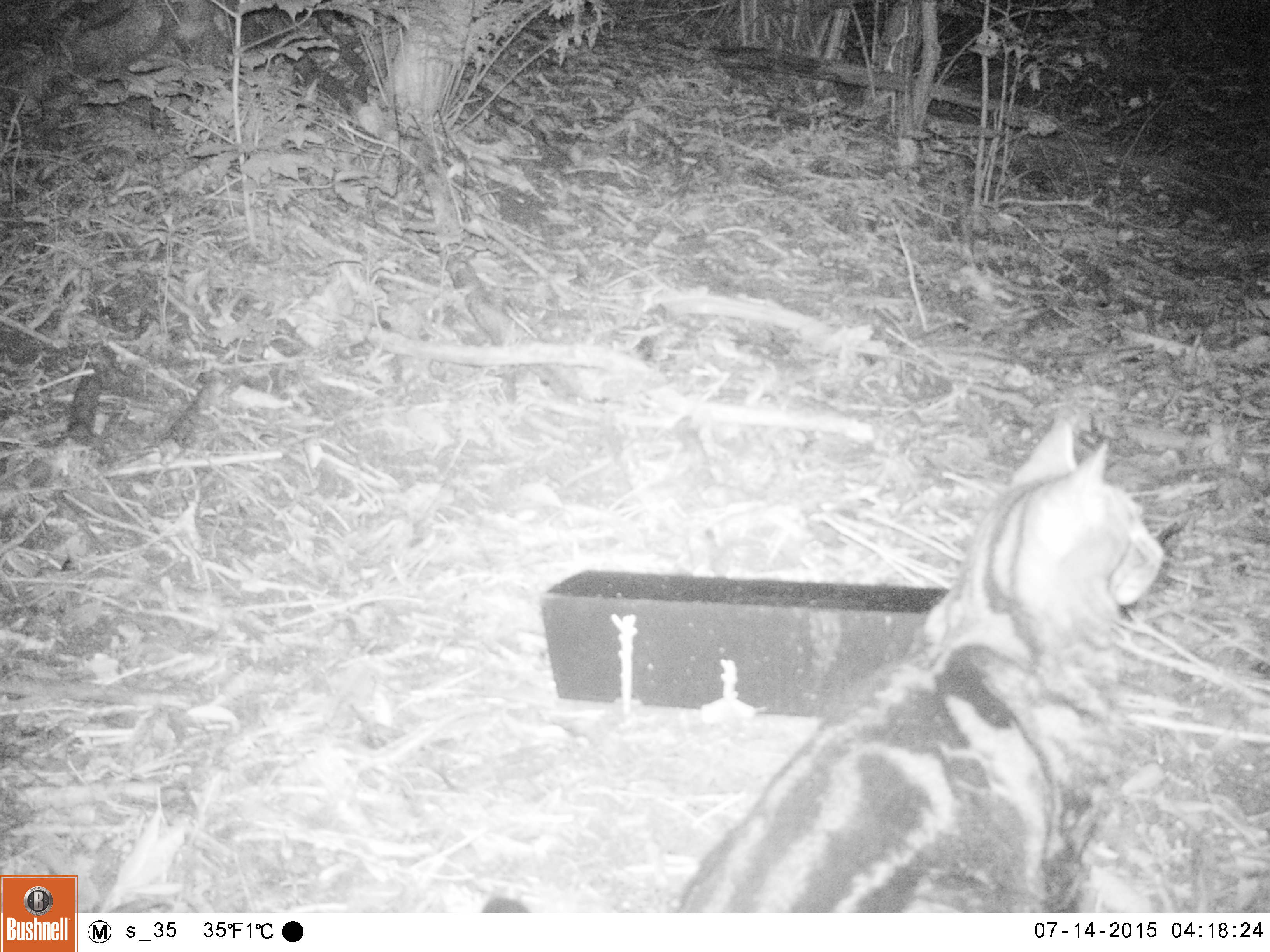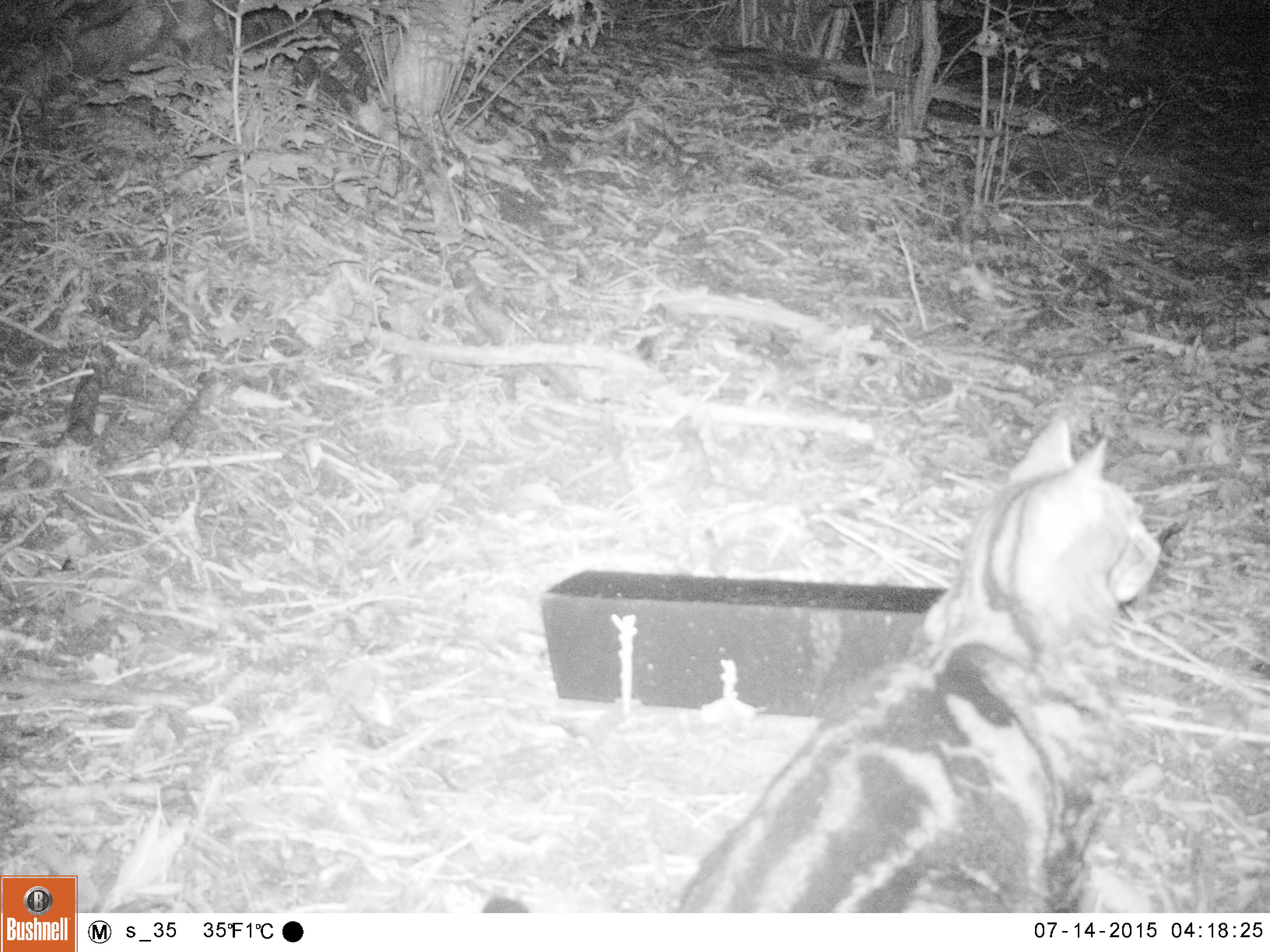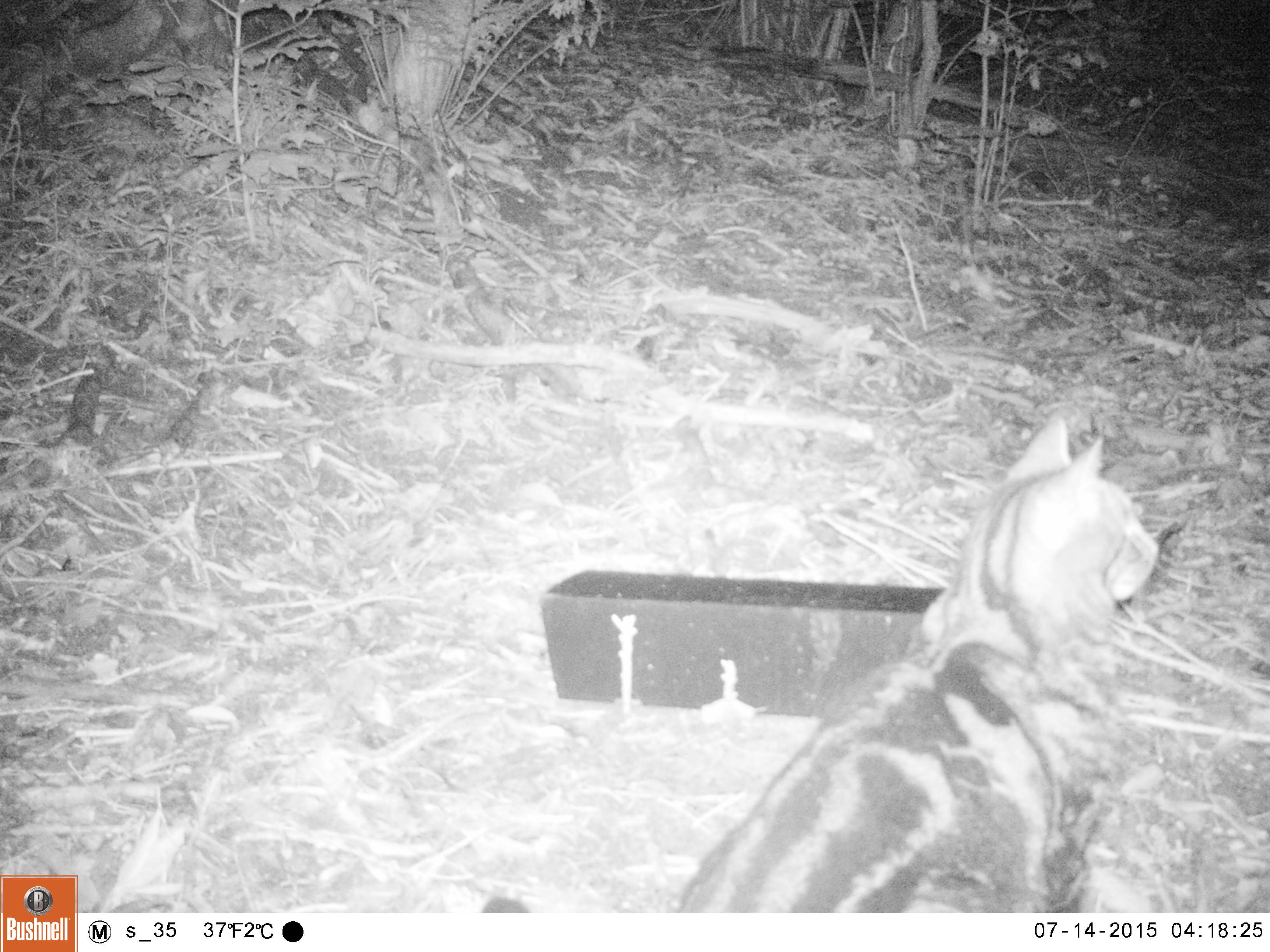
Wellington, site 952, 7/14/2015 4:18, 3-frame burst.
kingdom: Animalia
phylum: Chordata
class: Mammalia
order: Carnivora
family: Felidae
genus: Felis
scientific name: Felis catus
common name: cat